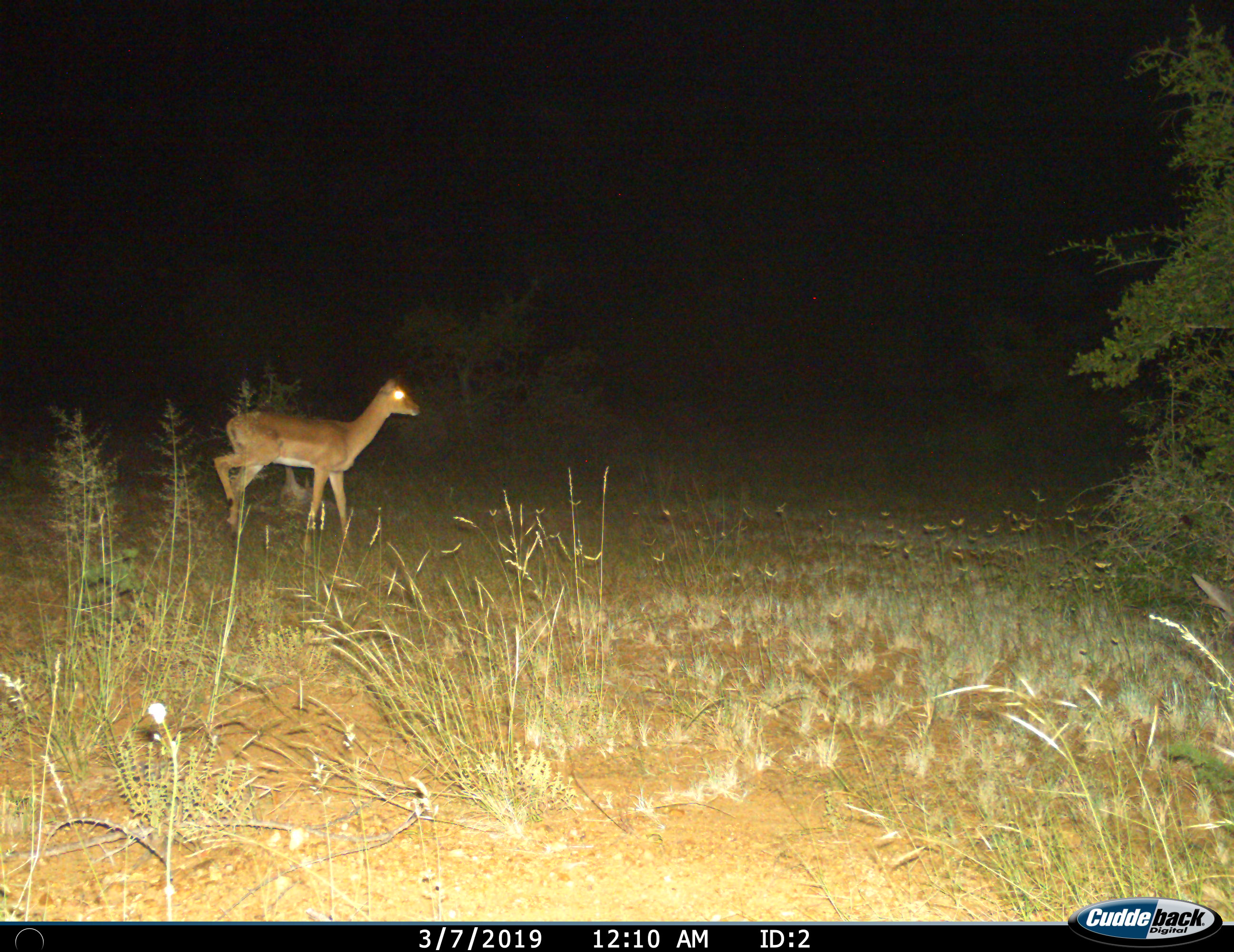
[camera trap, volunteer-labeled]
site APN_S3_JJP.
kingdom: Animalia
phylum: Chordata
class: Mammalia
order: Artiodactyla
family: Bovidae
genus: Aepyceros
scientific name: Aepyceros melampus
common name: impala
Impala (Aepyceros melampus), count 1. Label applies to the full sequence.